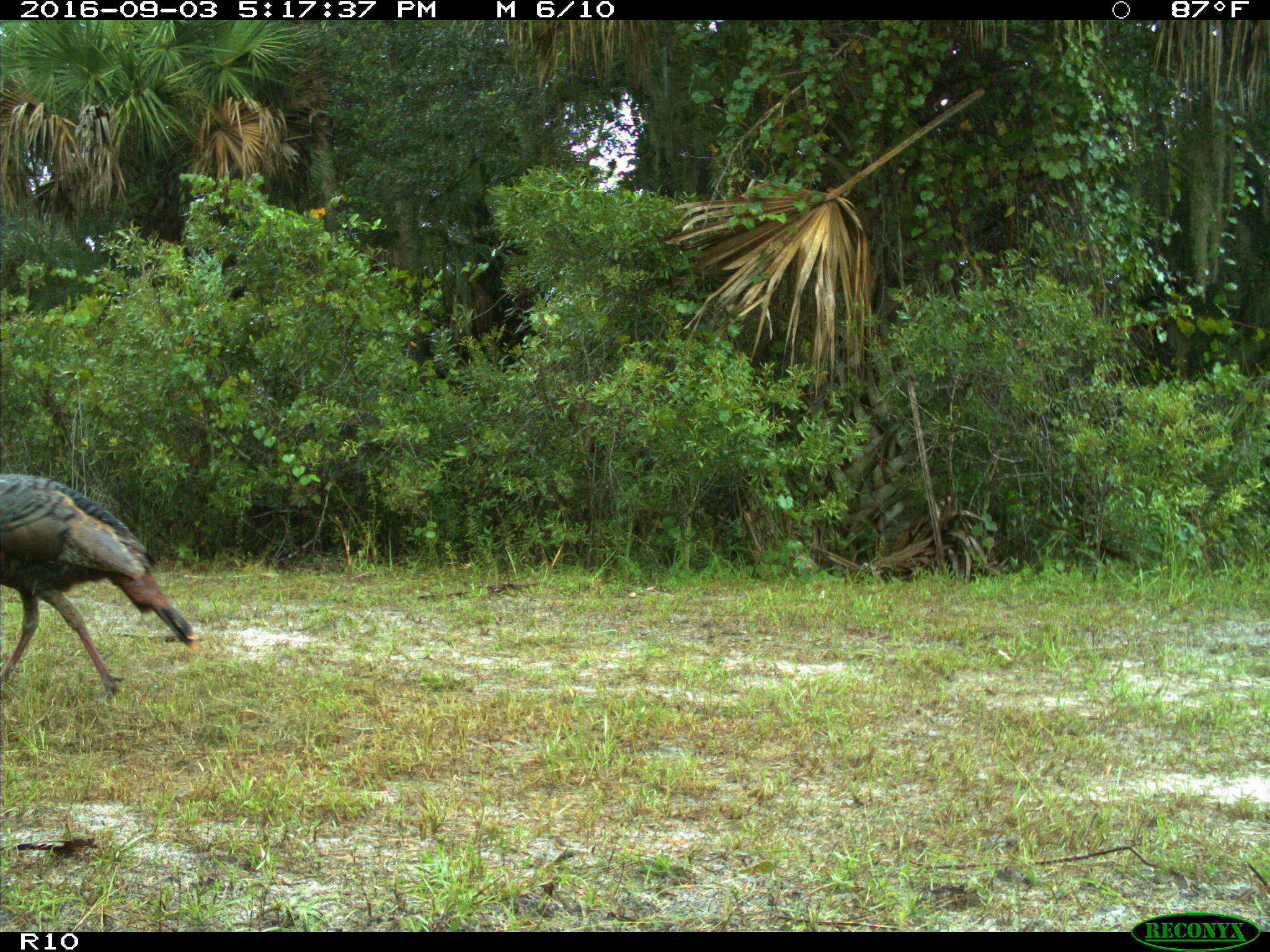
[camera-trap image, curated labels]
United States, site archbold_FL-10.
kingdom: Animalia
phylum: Chordata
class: Aves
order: Galliformes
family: Phasianidae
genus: Meleagris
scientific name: Meleagris gallopavo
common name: wild turkey